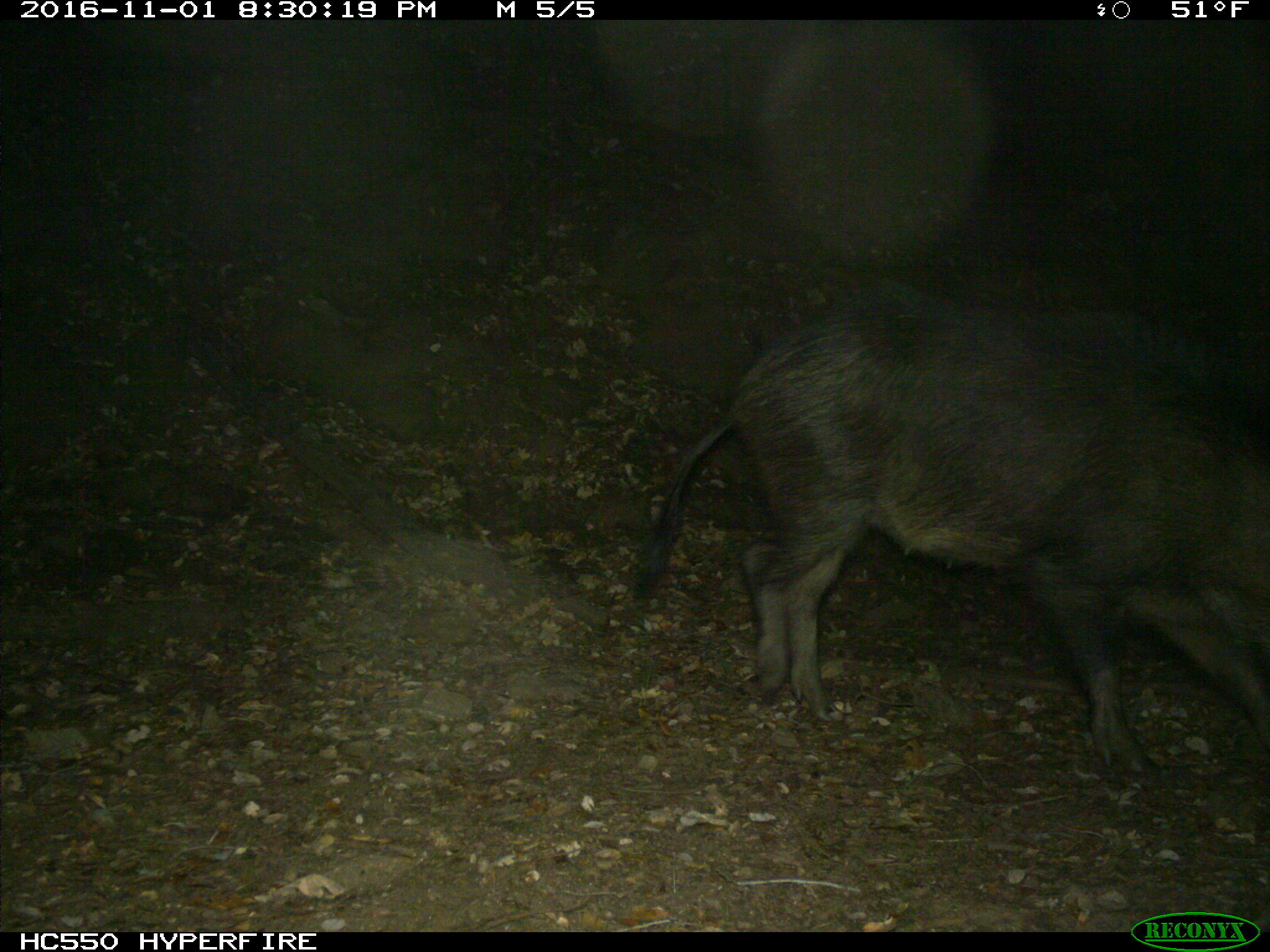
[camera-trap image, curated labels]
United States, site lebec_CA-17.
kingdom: Animalia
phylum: Chordata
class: Mammalia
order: Artiodactyla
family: Suidae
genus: Sus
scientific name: Sus scrofa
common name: wild boar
Sus scrofa (wild boar).